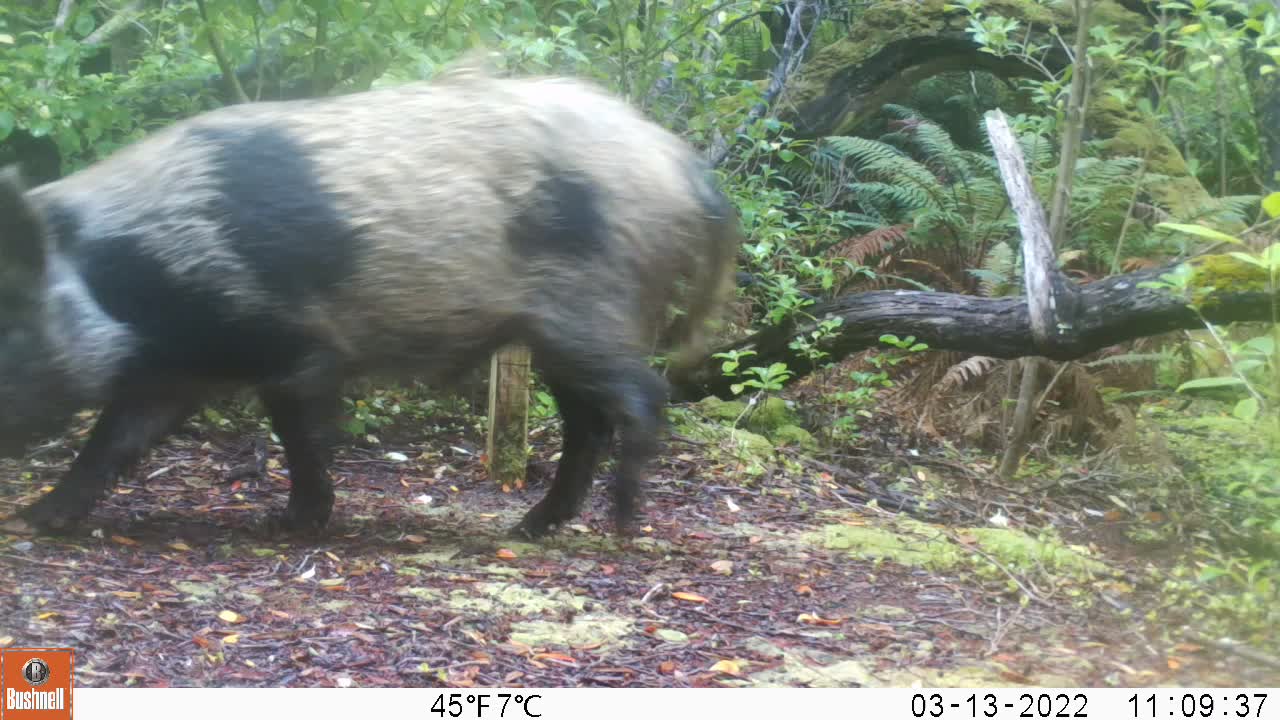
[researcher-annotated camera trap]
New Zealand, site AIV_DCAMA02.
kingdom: Animalia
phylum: Chordata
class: Mammalia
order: Artiodactyla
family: Suidae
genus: Sus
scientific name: Sus scrofa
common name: pig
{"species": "pig (Sus scrofa)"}